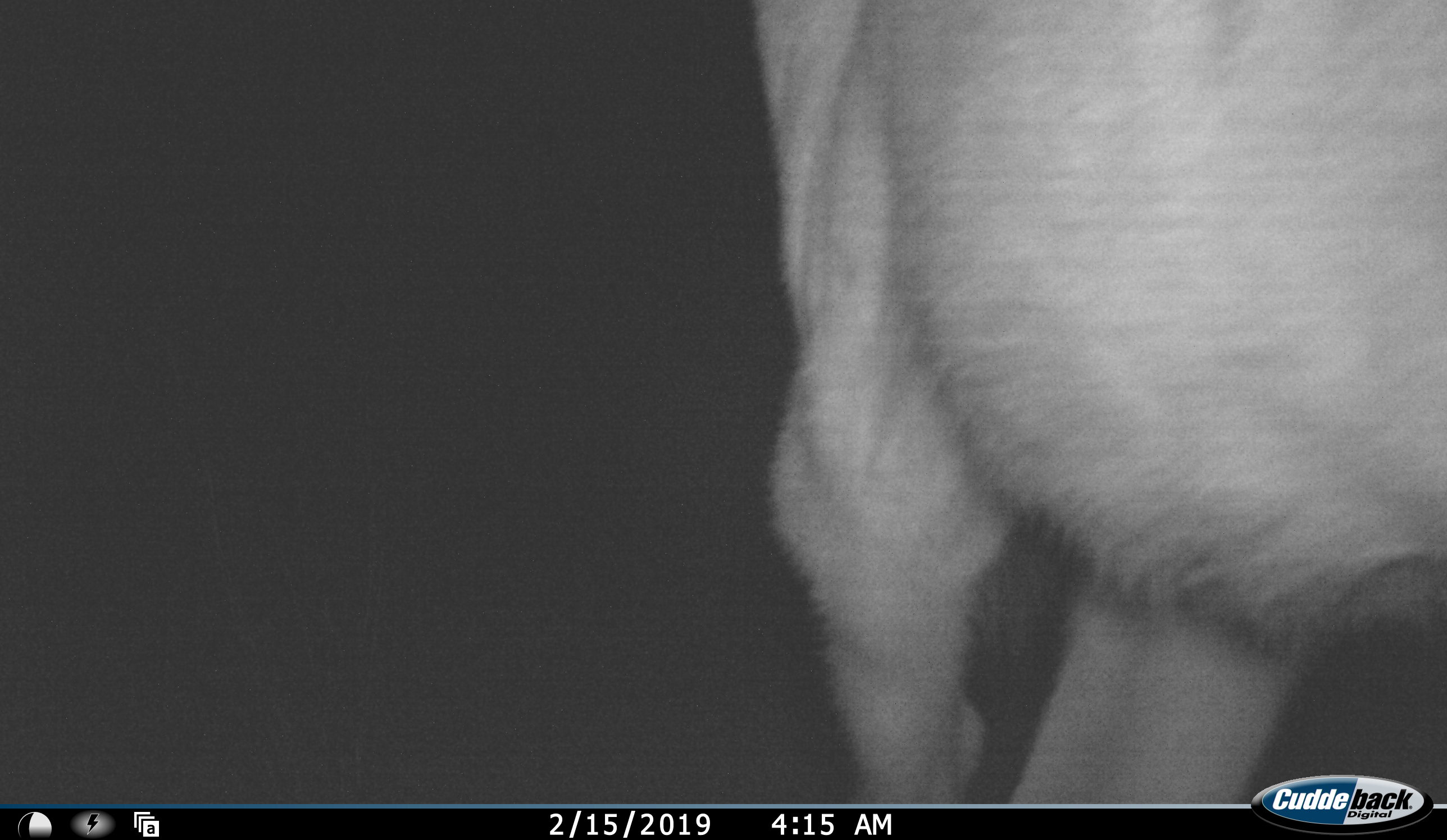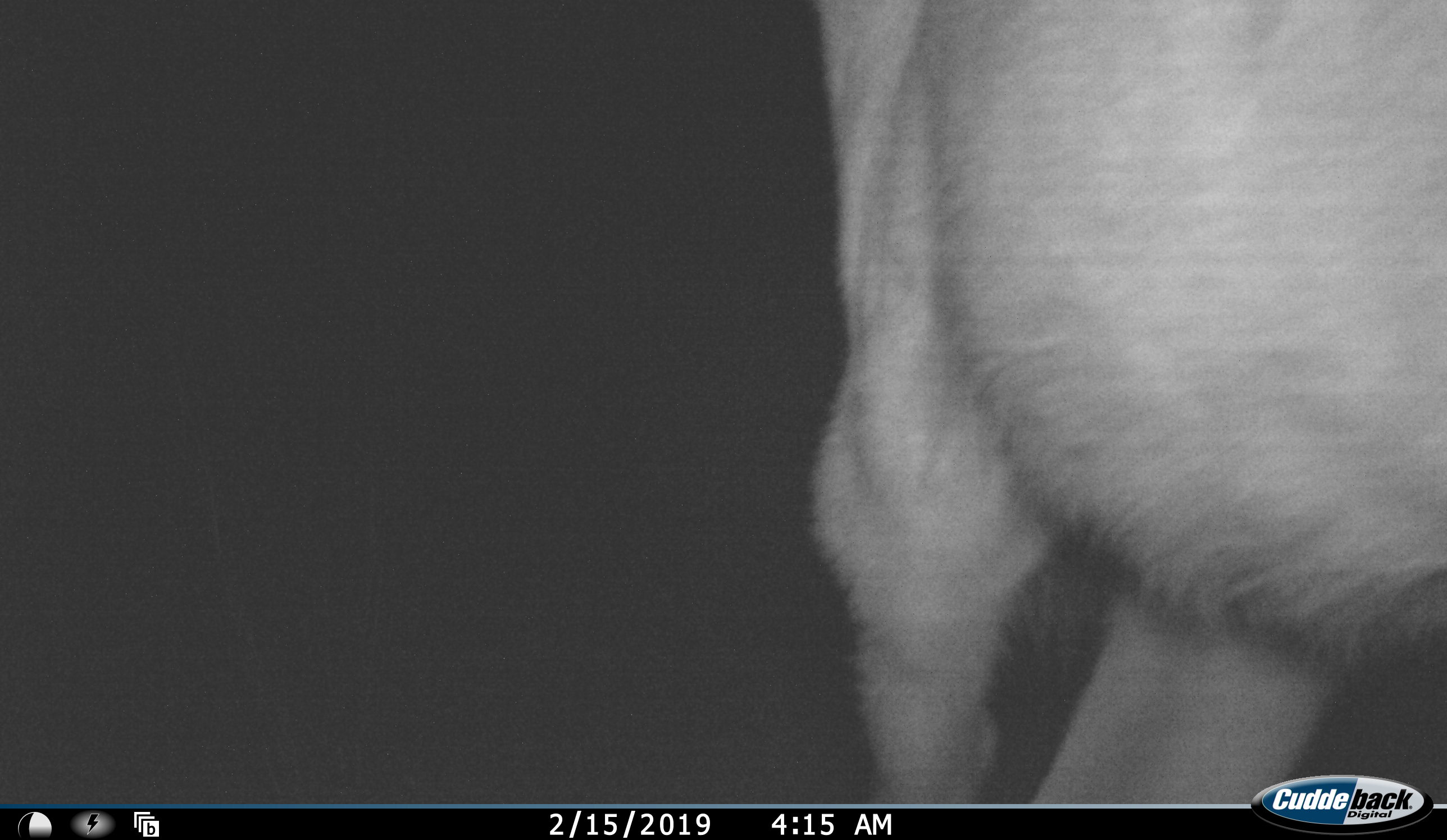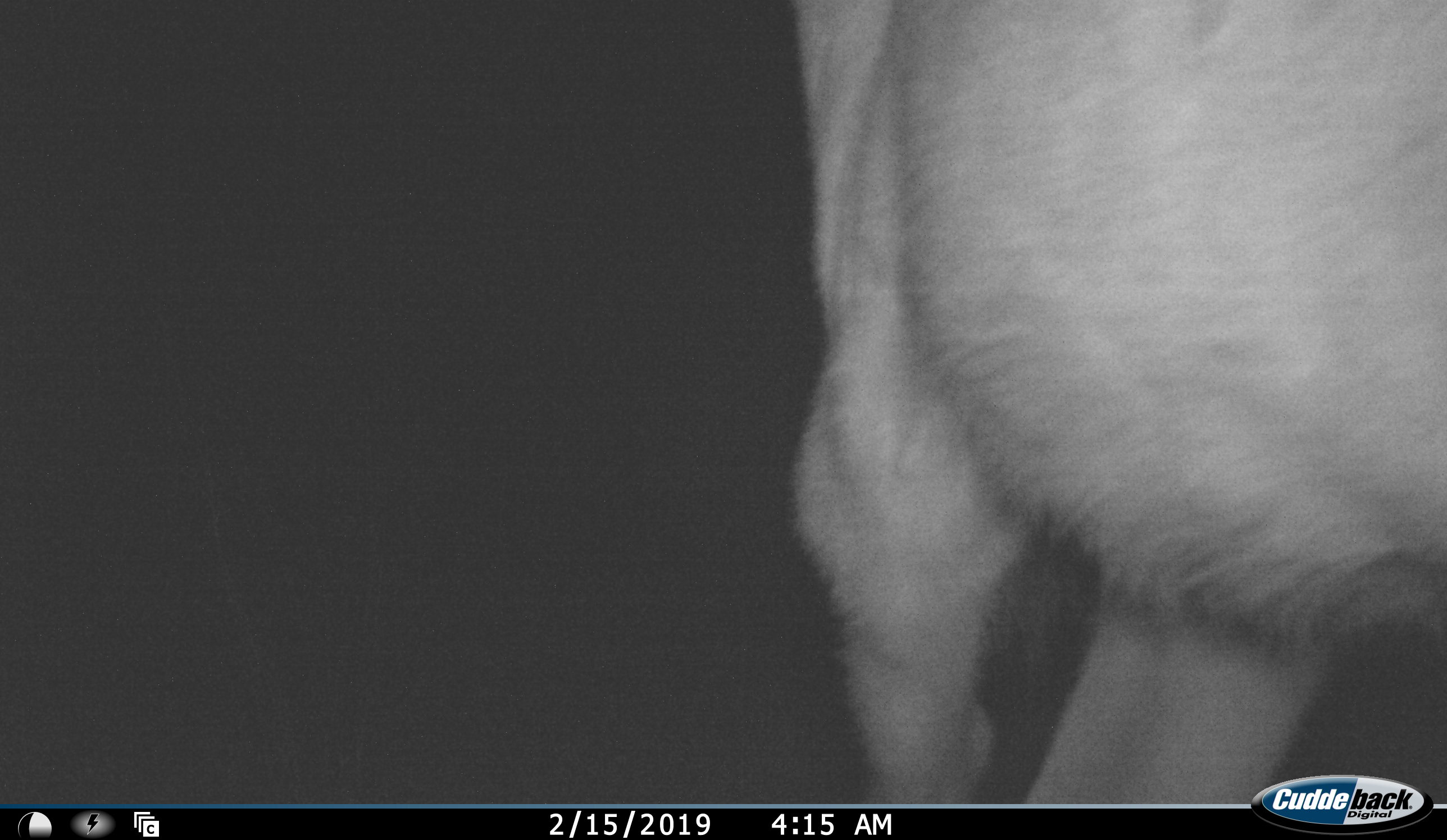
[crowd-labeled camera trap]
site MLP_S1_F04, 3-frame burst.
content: unidentified animal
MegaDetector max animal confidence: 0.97